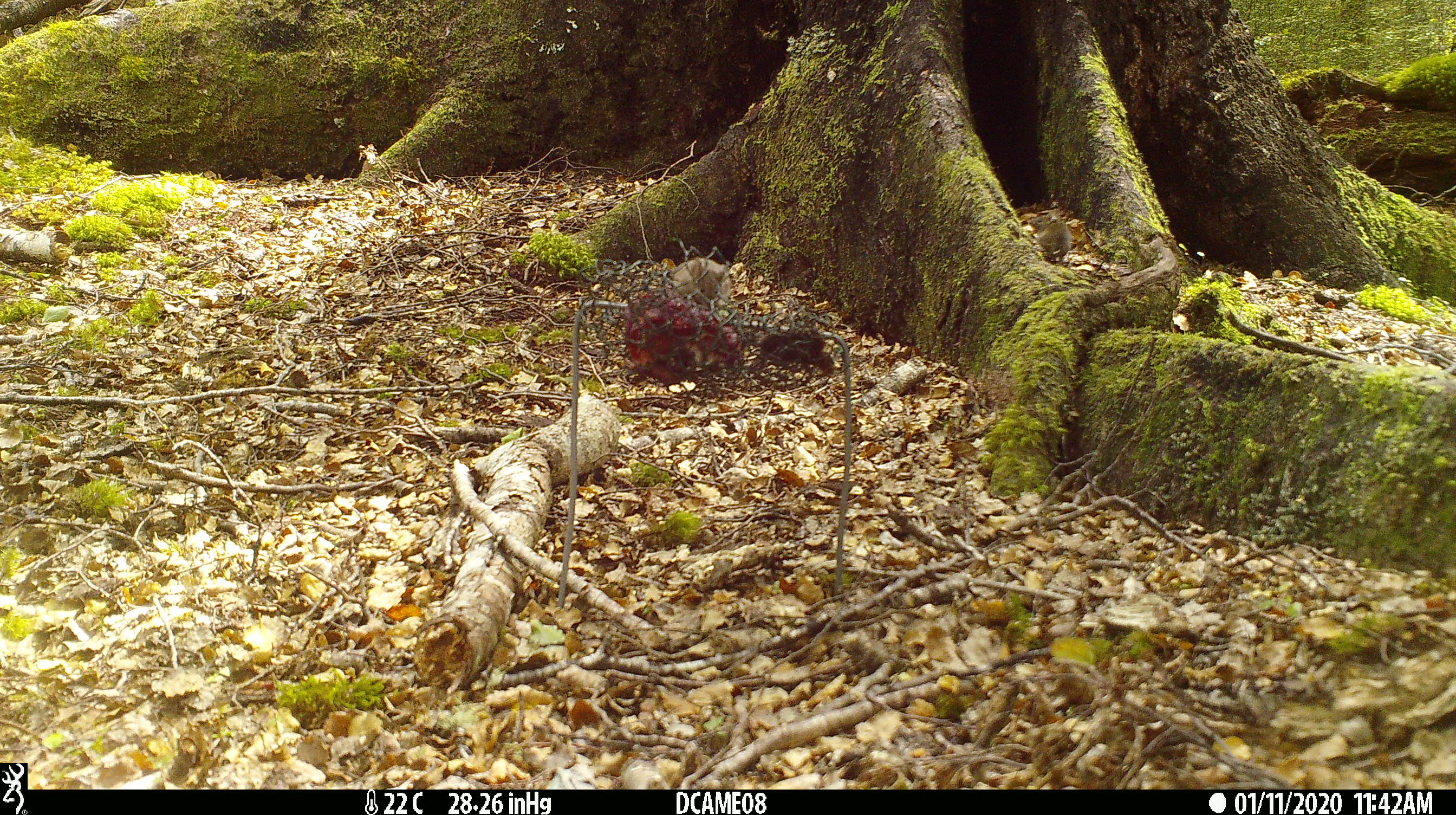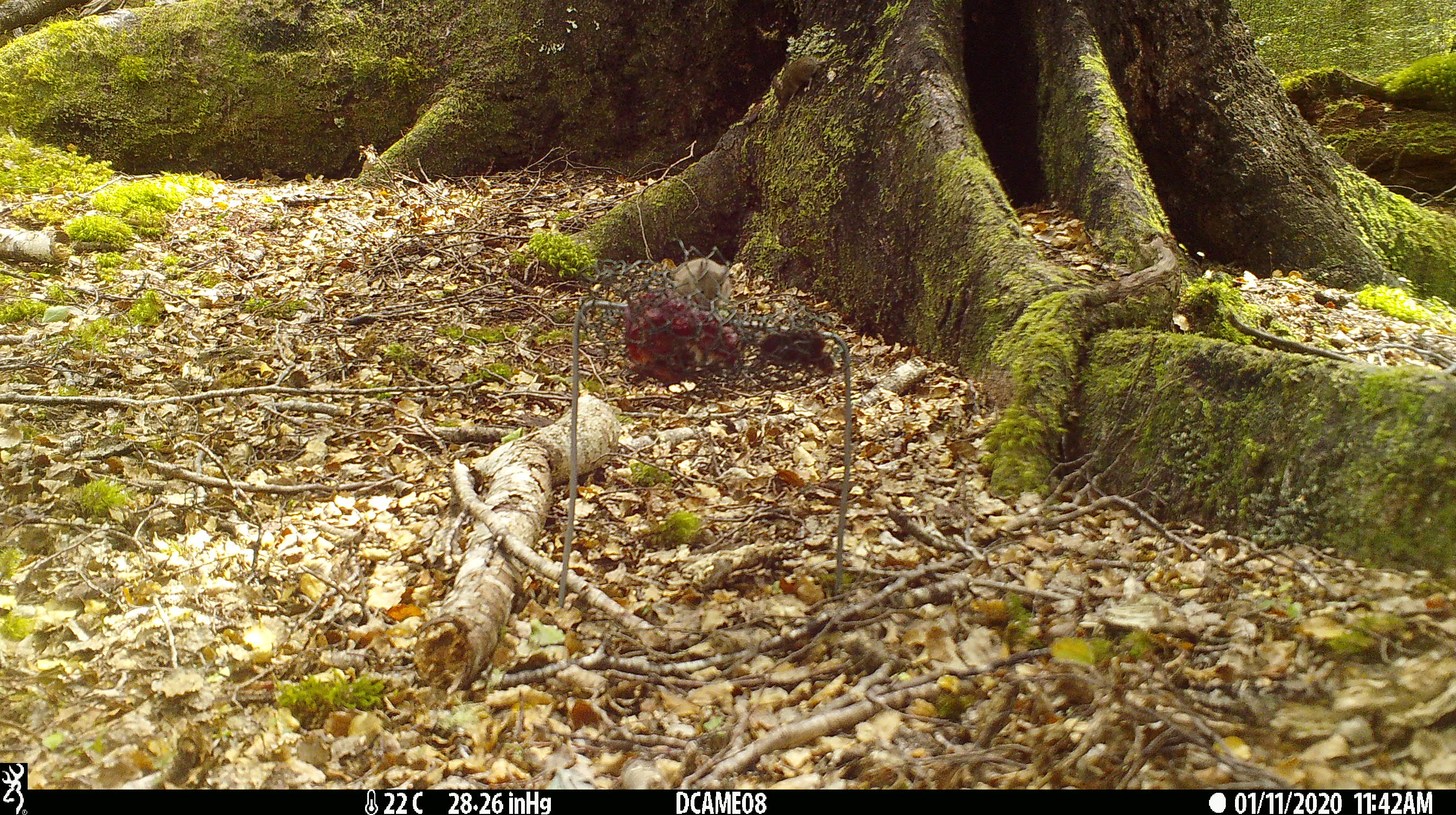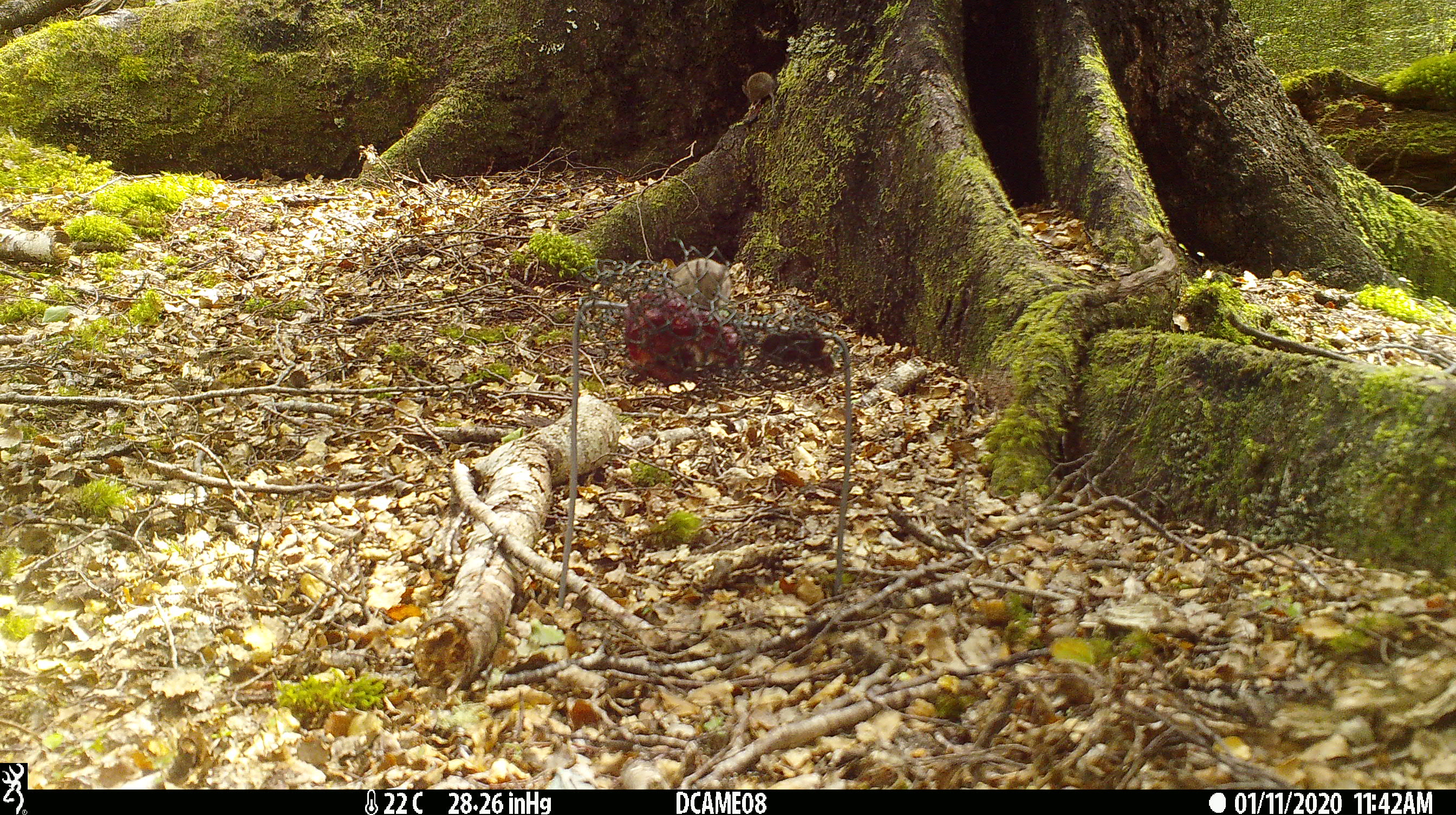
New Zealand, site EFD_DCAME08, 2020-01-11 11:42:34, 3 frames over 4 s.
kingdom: Animalia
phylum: Chordata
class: Mammalia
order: Rodentia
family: Muridae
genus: Mus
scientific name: Mus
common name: mouse